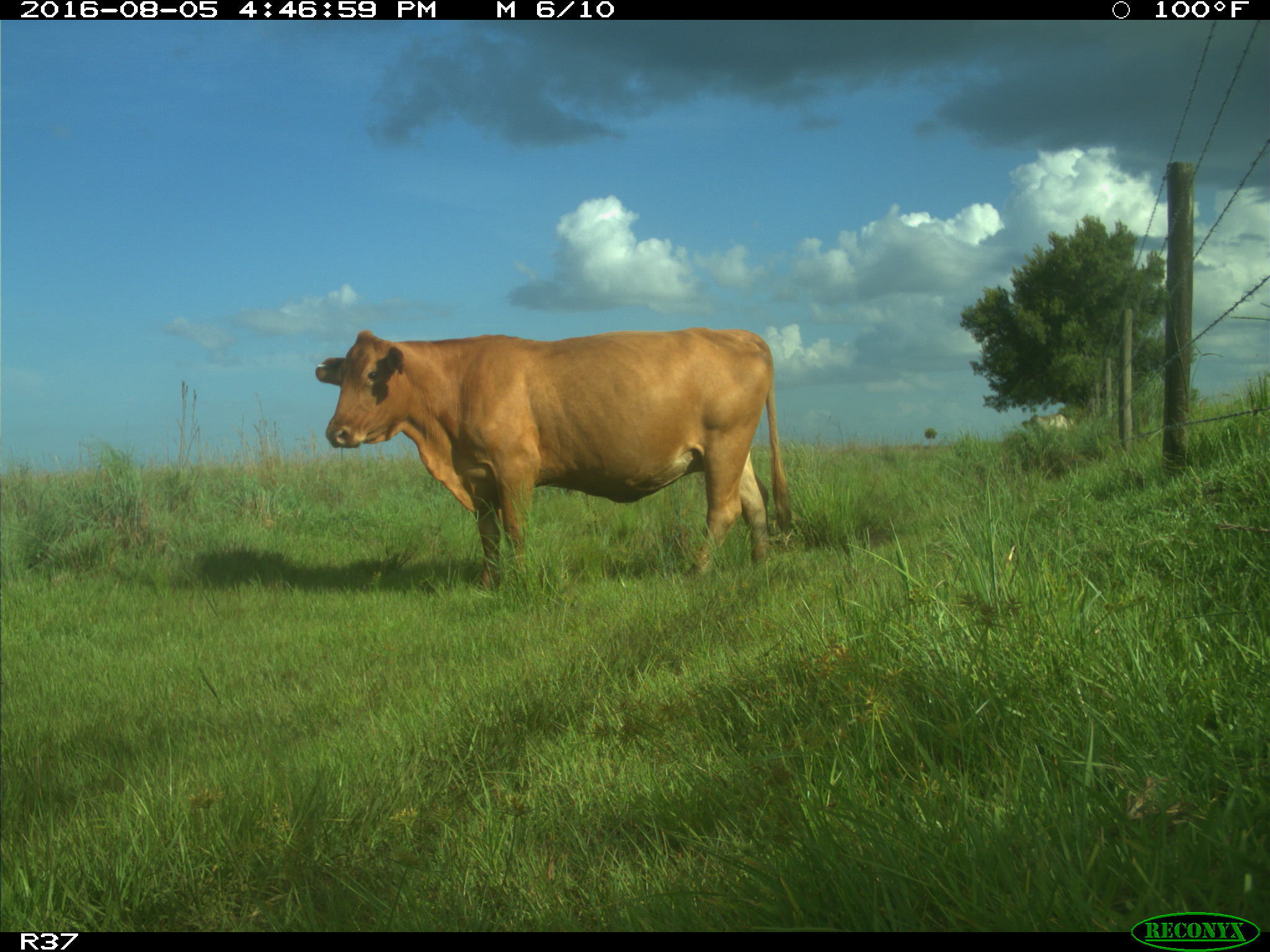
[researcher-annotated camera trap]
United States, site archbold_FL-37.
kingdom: Animalia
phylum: Chordata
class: Mammalia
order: Artiodactyla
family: Bovidae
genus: Bos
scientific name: Bos taurus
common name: domestic cow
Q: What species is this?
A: Bos taurus (domestic cow).